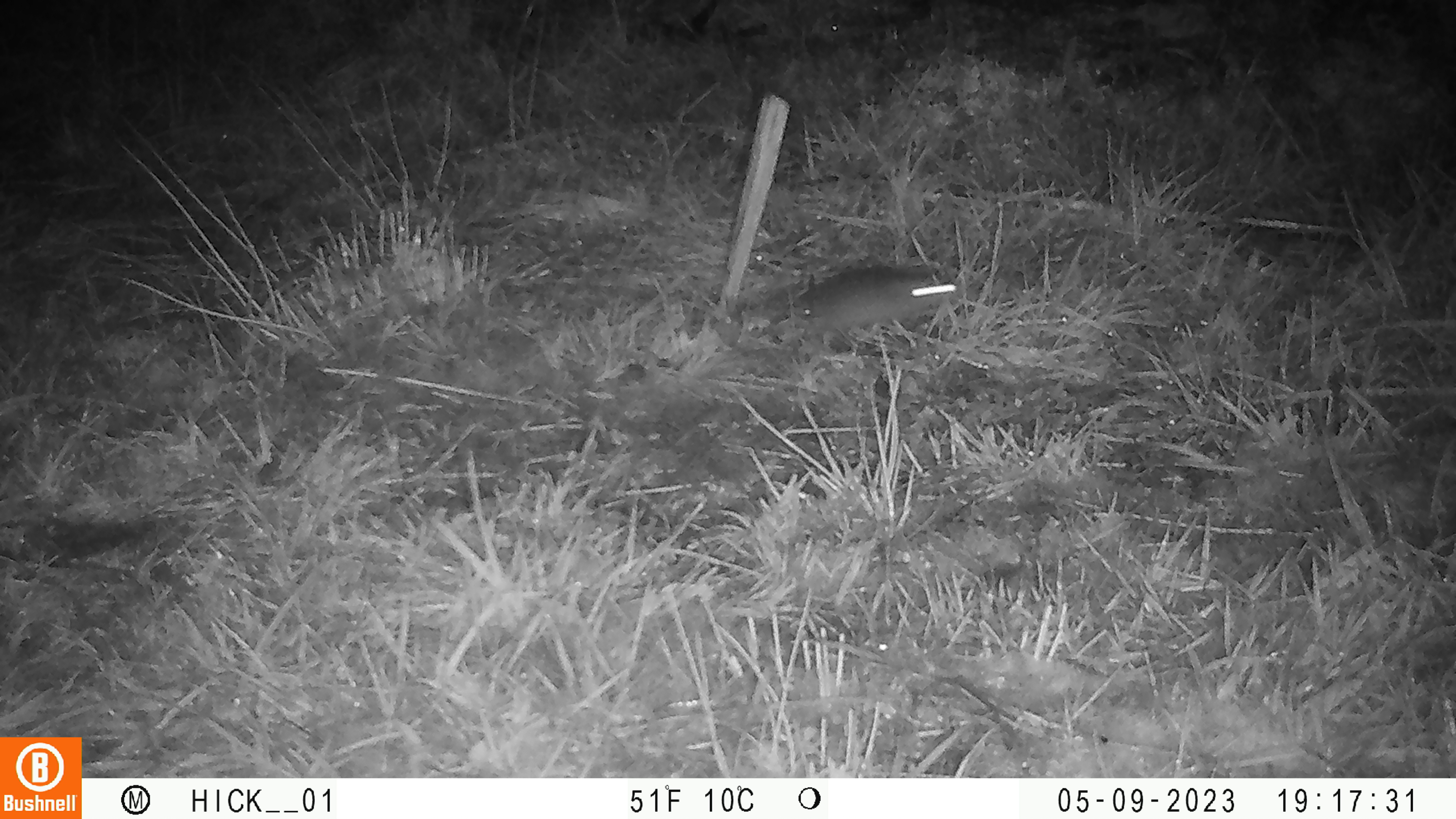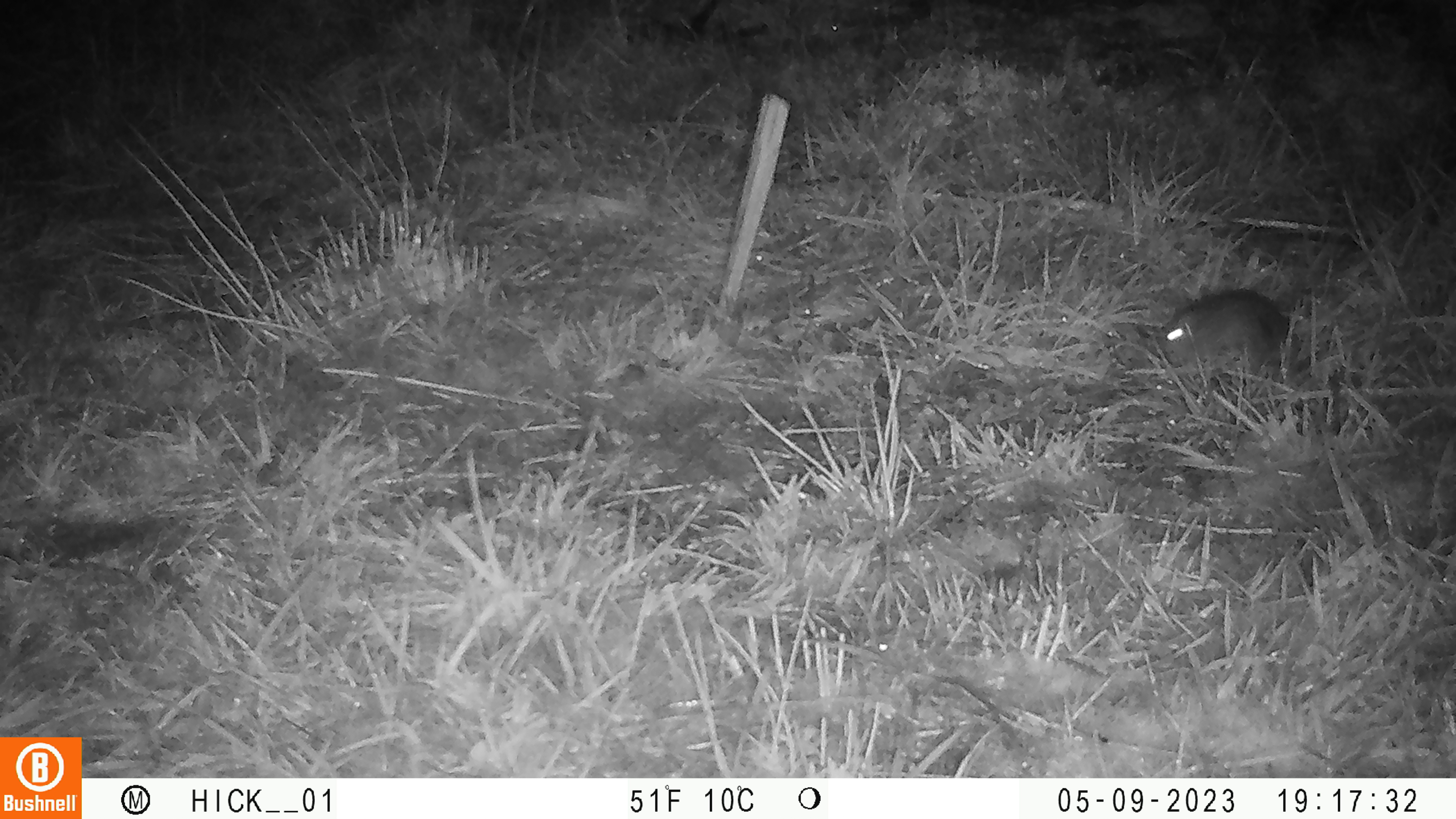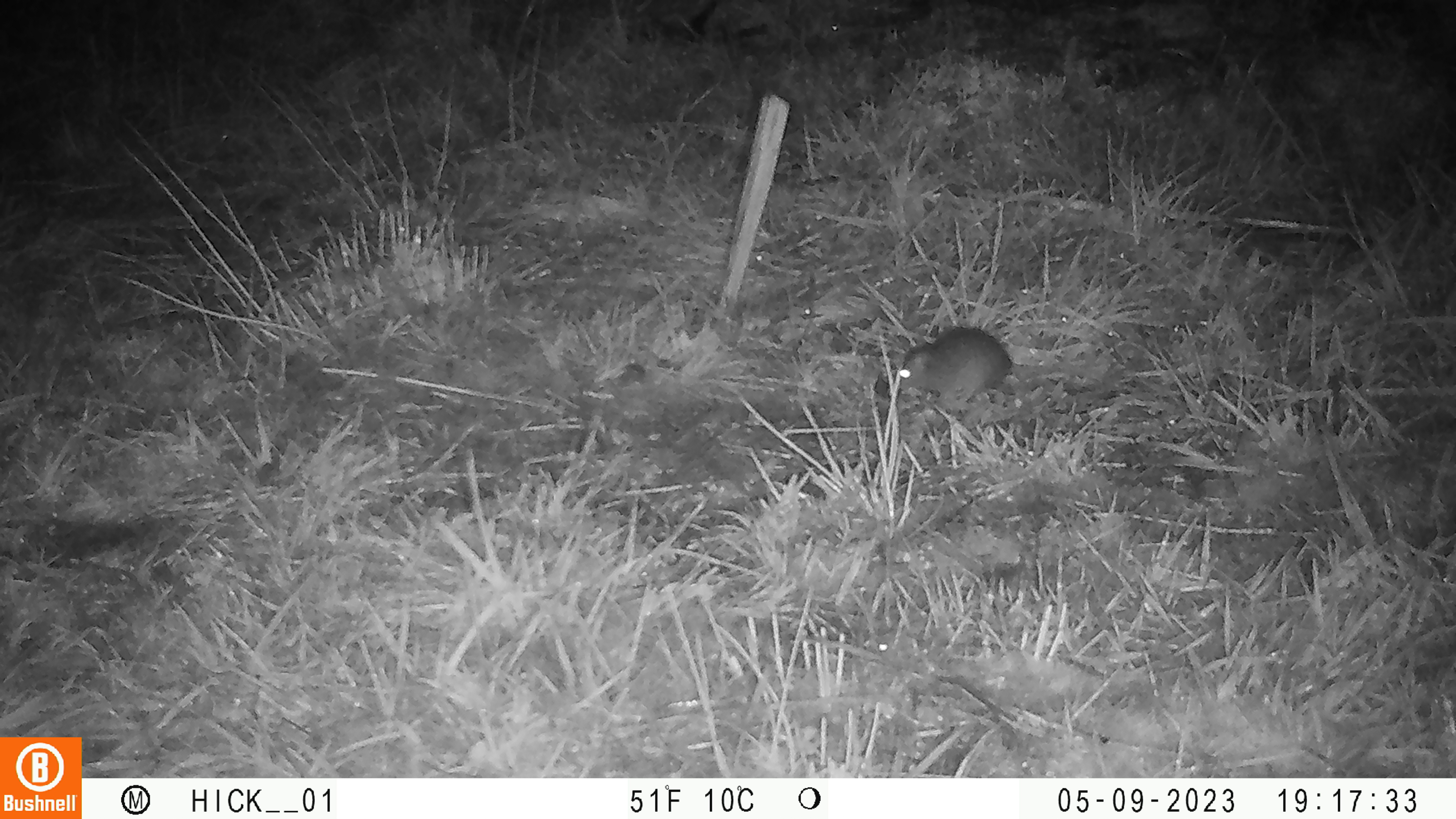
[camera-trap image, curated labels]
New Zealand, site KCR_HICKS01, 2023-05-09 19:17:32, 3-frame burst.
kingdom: Animalia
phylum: Chordata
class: Mammalia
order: Rodentia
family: Muridae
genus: Rattus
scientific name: Rattus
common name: rat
Rat (Rattus).